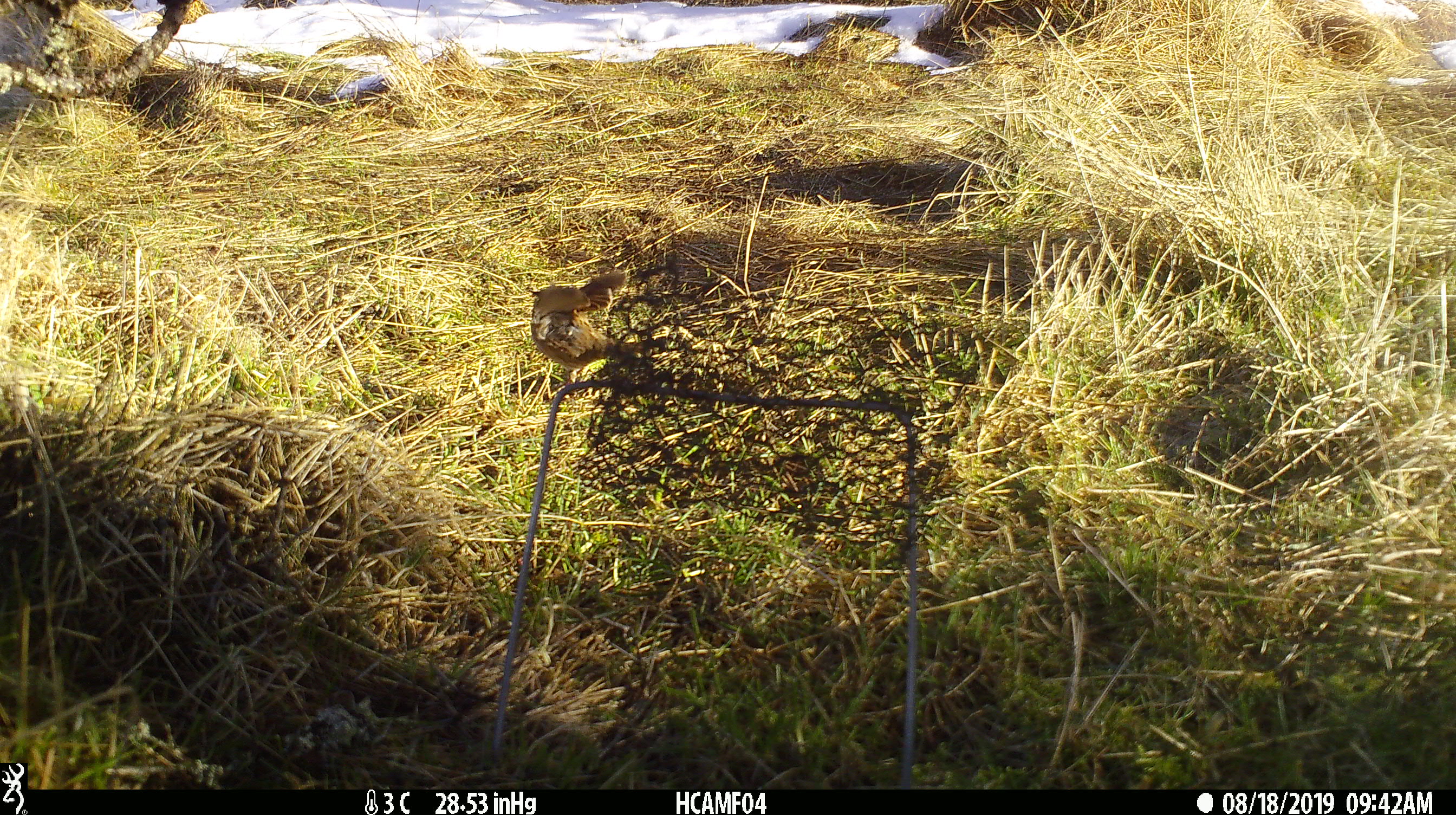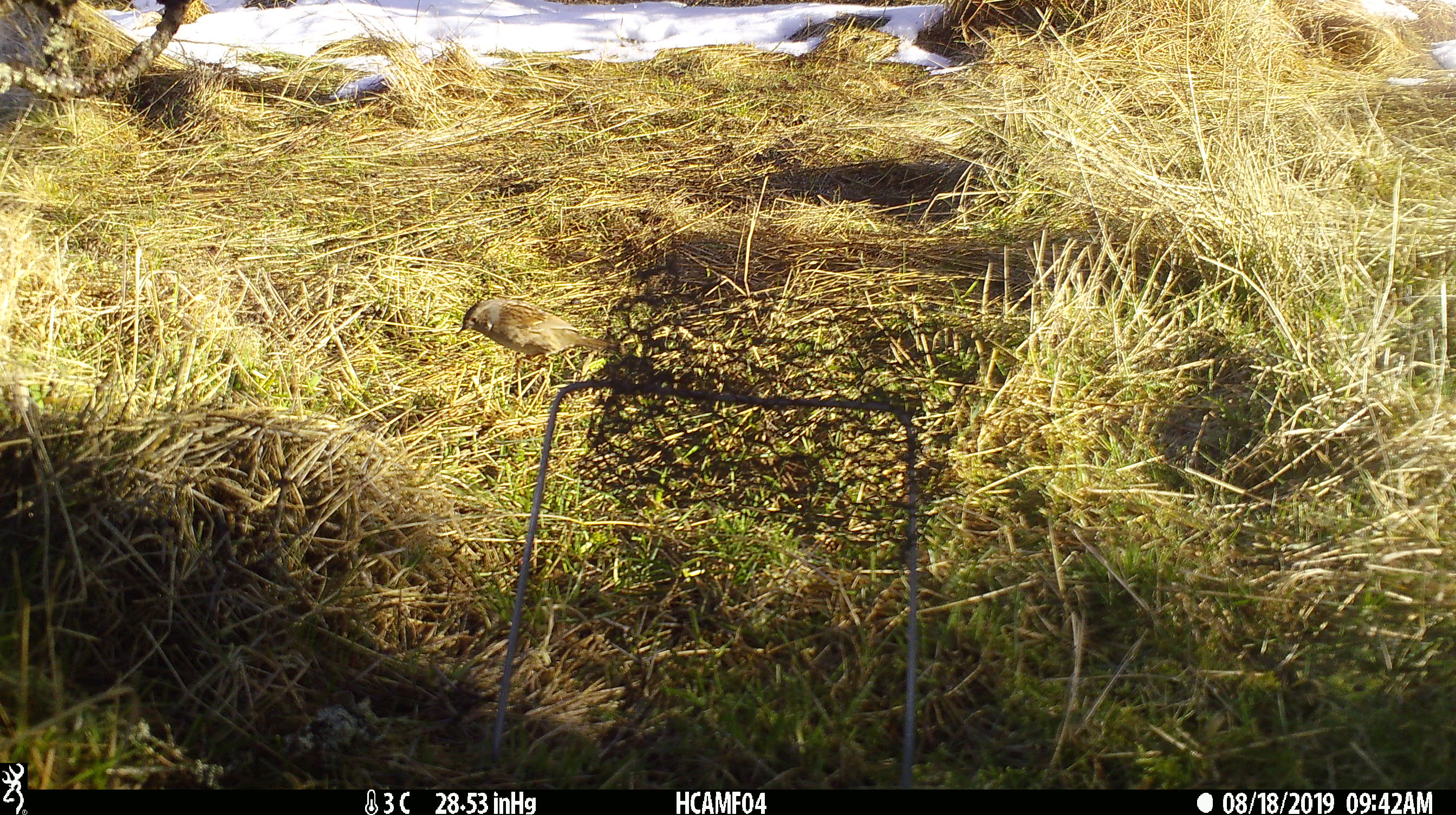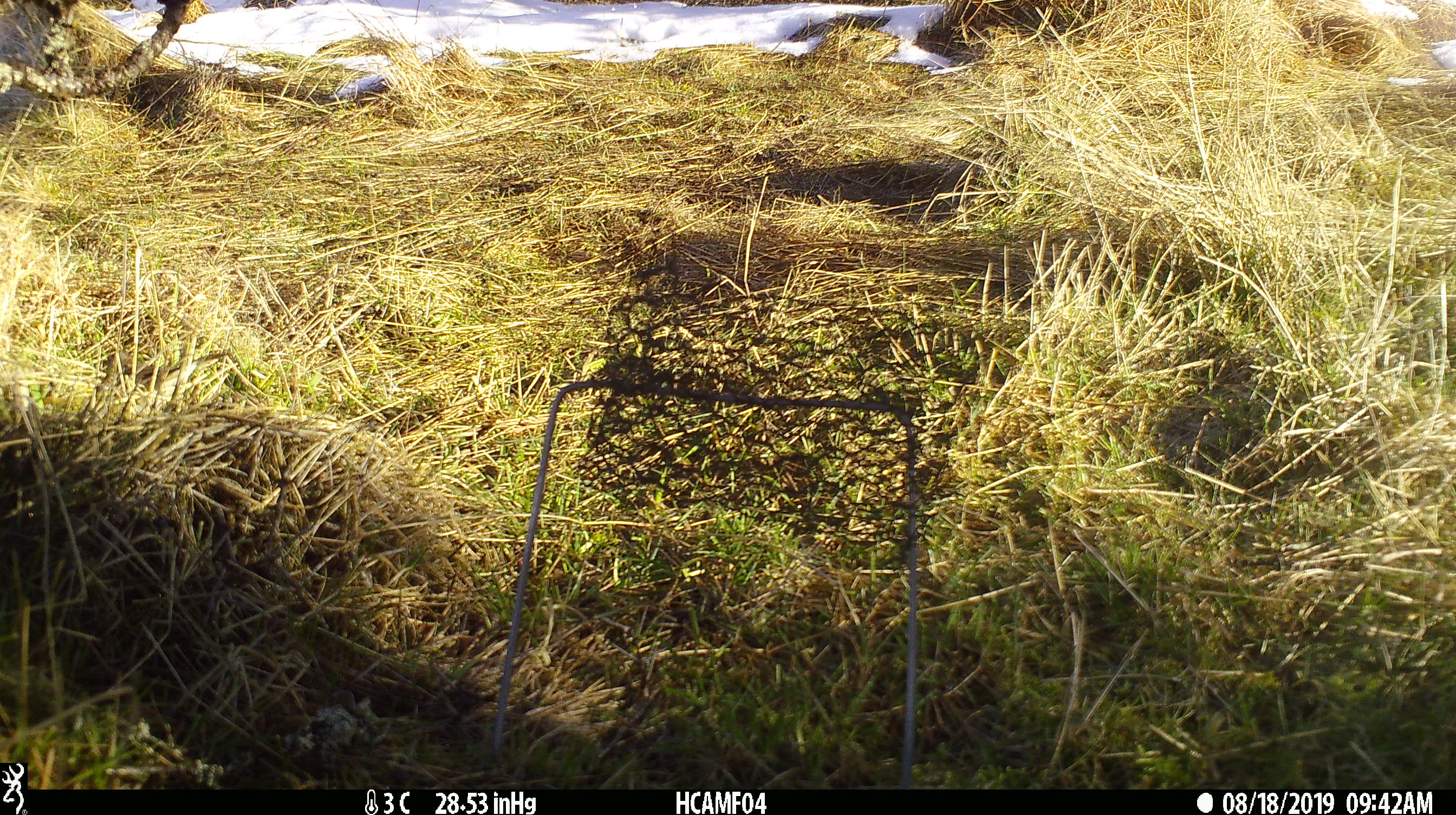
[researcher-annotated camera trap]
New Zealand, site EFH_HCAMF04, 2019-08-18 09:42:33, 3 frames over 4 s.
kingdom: Animalia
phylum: Chordata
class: Aves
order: Passeriformes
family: Prunellidae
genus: Prunella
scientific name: Prunella modularis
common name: dunnock